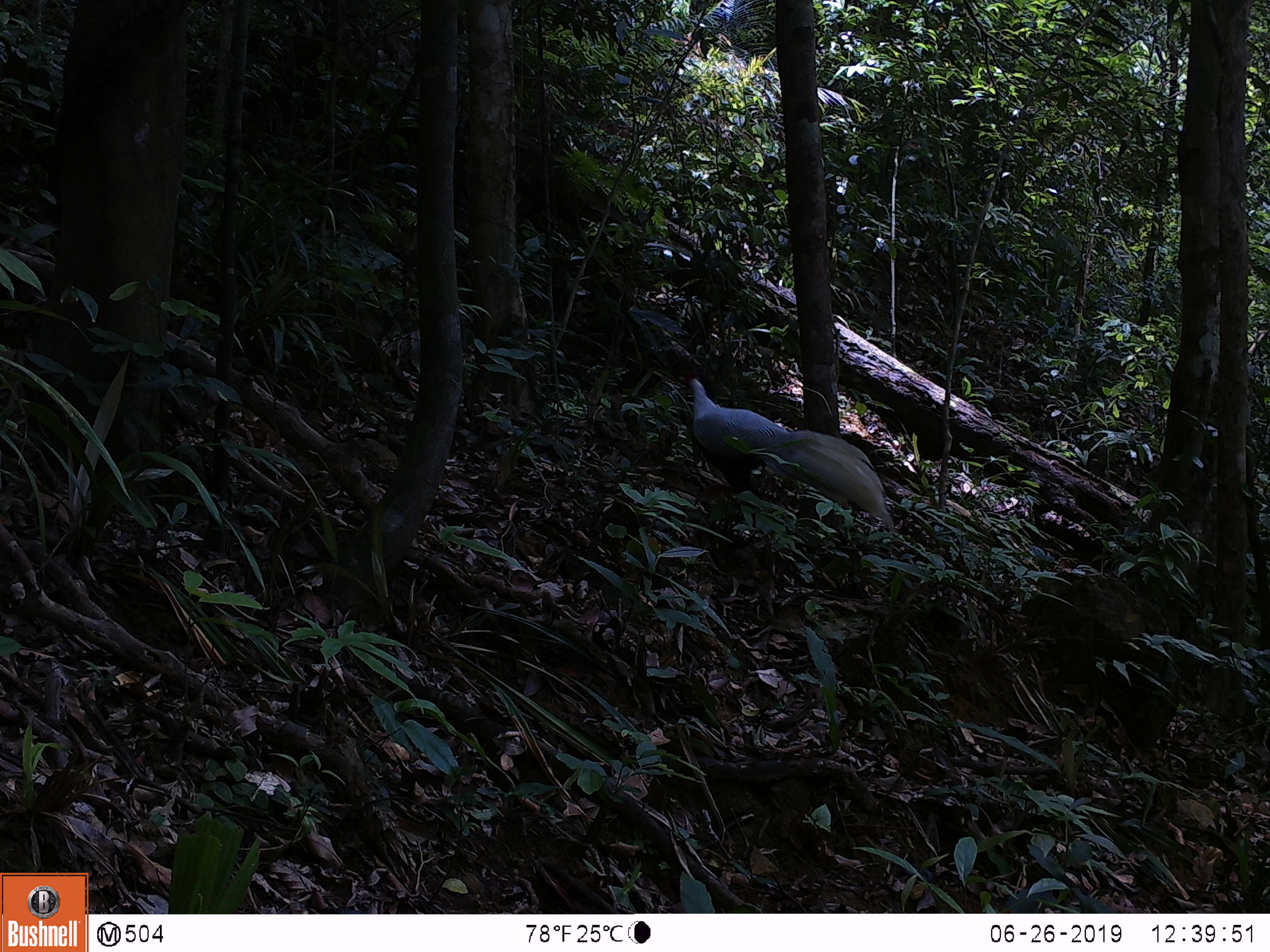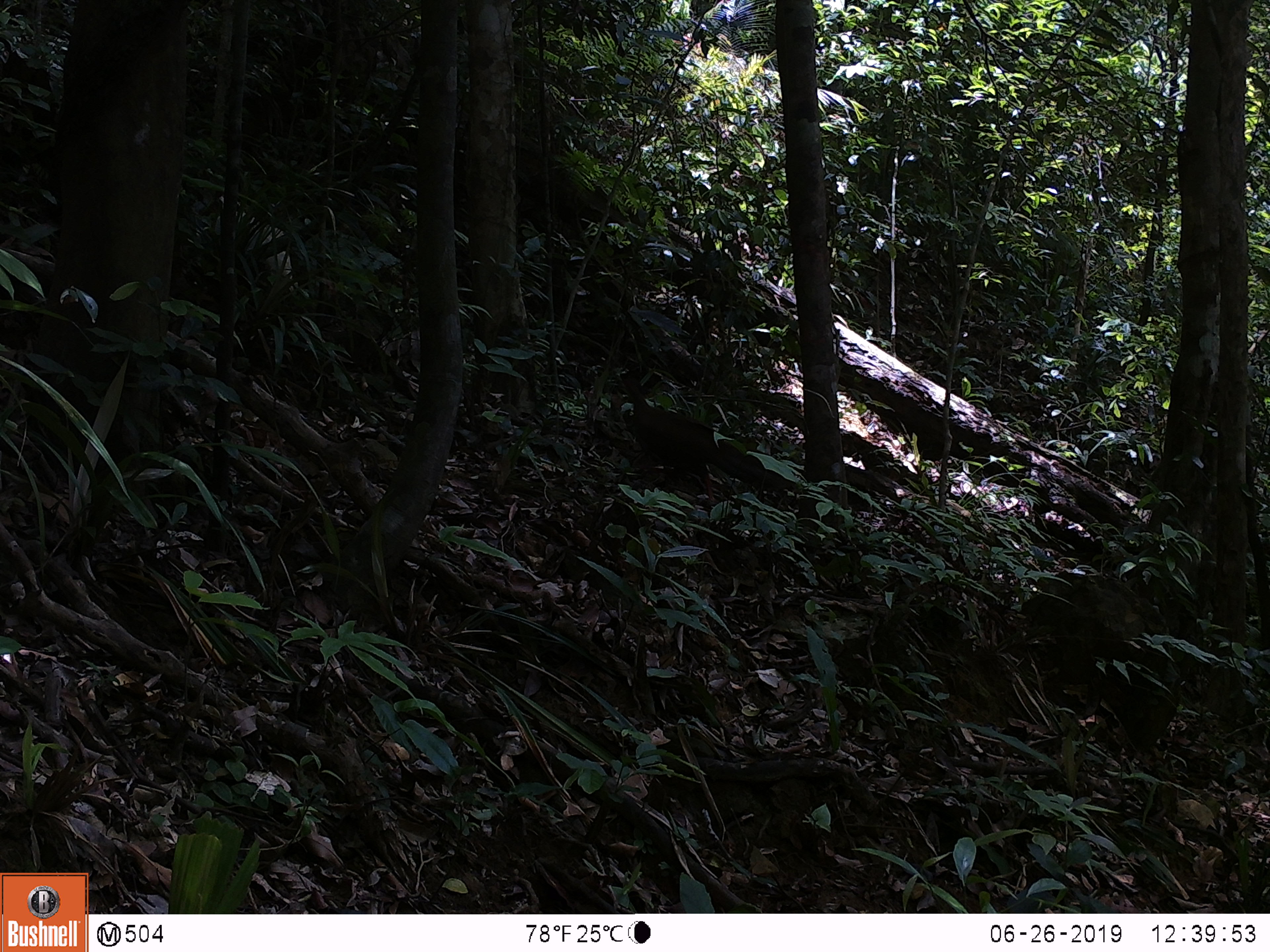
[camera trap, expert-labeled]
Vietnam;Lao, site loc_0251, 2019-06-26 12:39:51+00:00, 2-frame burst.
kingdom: Animalia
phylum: Chordata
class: Aves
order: Galliformes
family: Phasianidae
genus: Lophura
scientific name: Lophura nycthemera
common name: silver pheasant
Silver pheasant (Lophura nycthemera). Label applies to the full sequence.